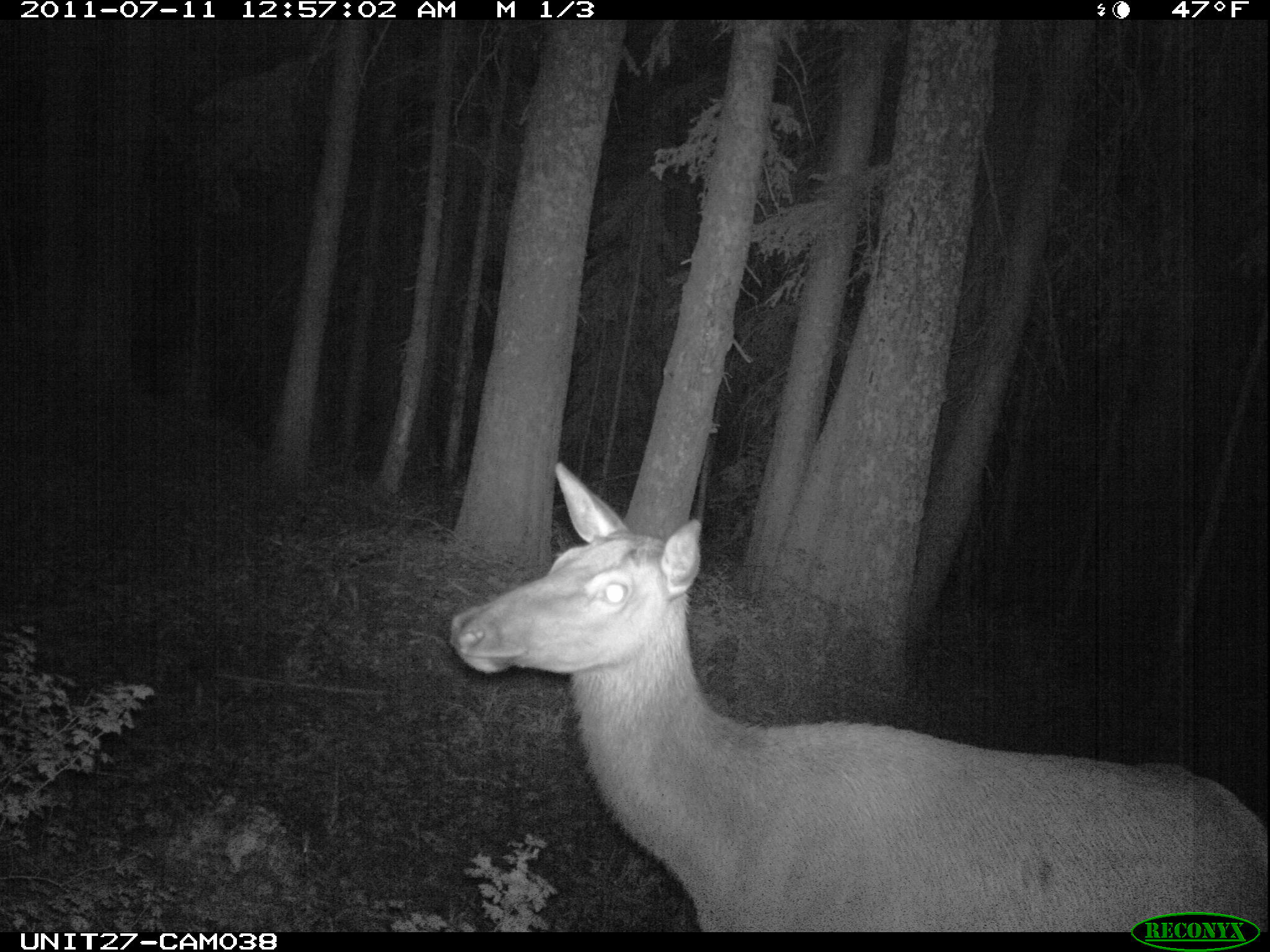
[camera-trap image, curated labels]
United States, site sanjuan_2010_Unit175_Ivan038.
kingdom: Animalia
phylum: Chordata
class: Mammalia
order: Artiodactyla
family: Cervidae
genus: Cervus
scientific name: Cervus elaphus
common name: red deer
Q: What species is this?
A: Cervus elaphus (red deer).